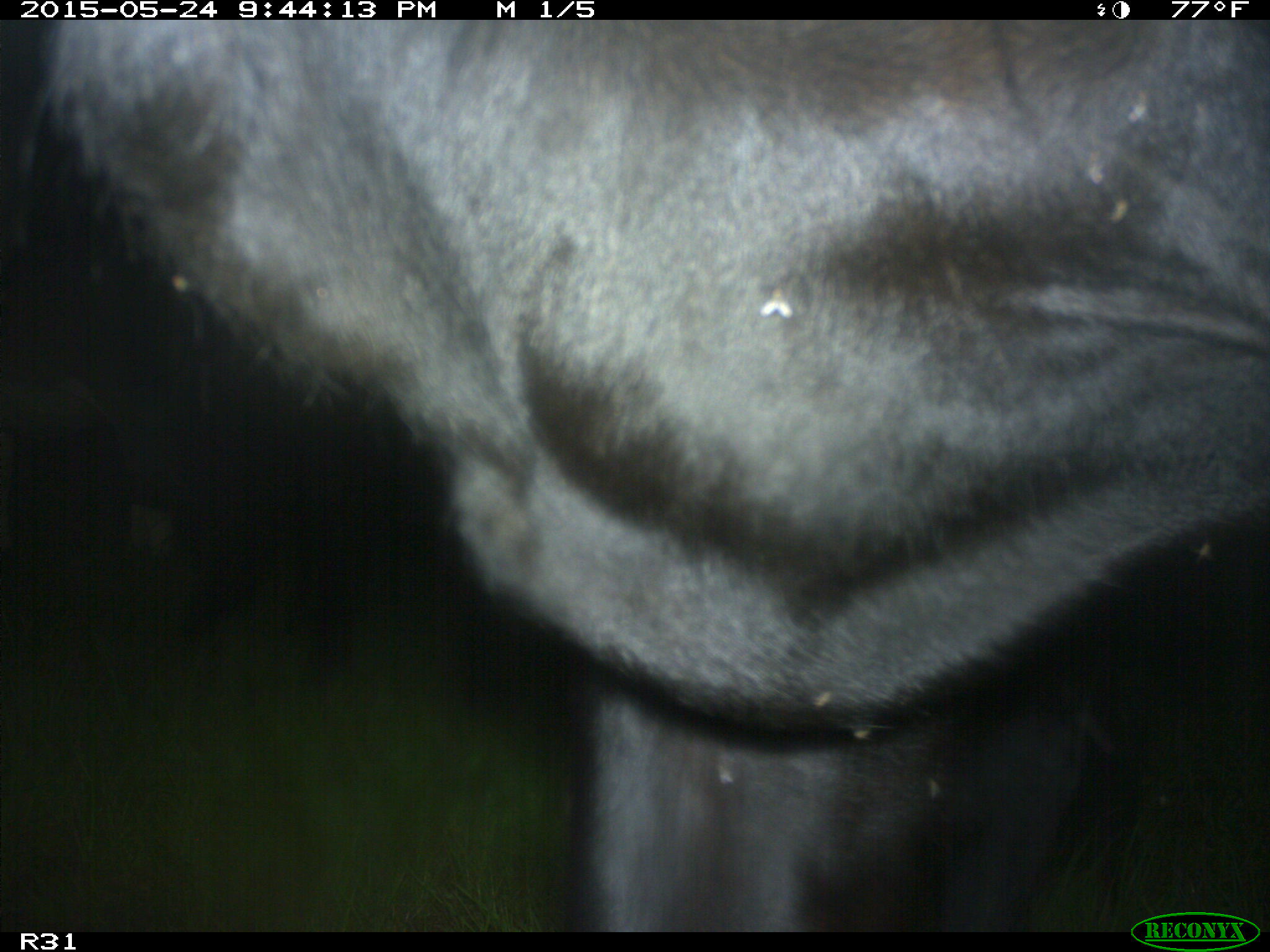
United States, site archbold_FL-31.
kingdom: Animalia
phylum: Chordata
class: Mammalia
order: Artiodactyla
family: Bovidae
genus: Bos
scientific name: Bos taurus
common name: domestic cow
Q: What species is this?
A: Bos taurus (domestic cow).